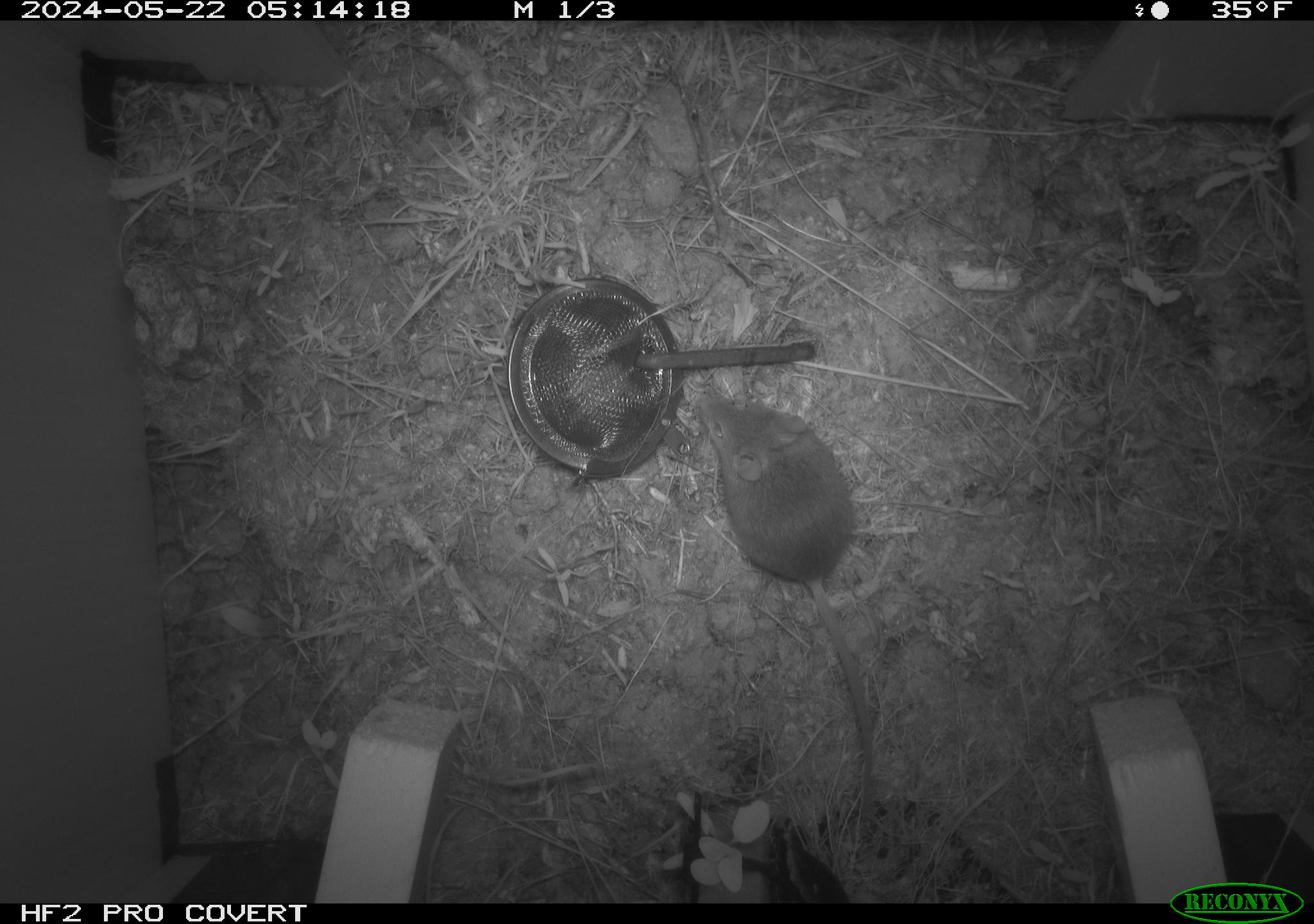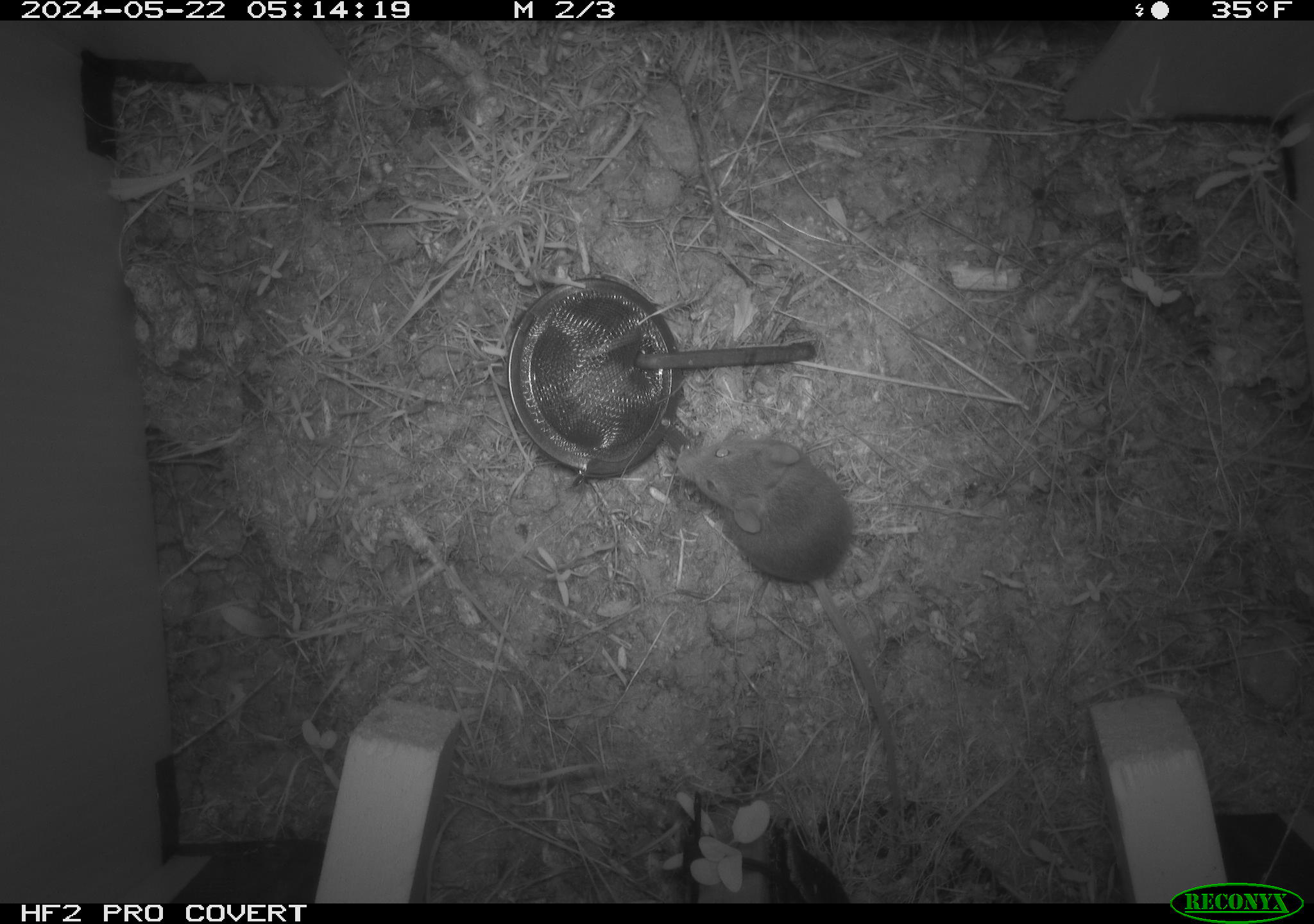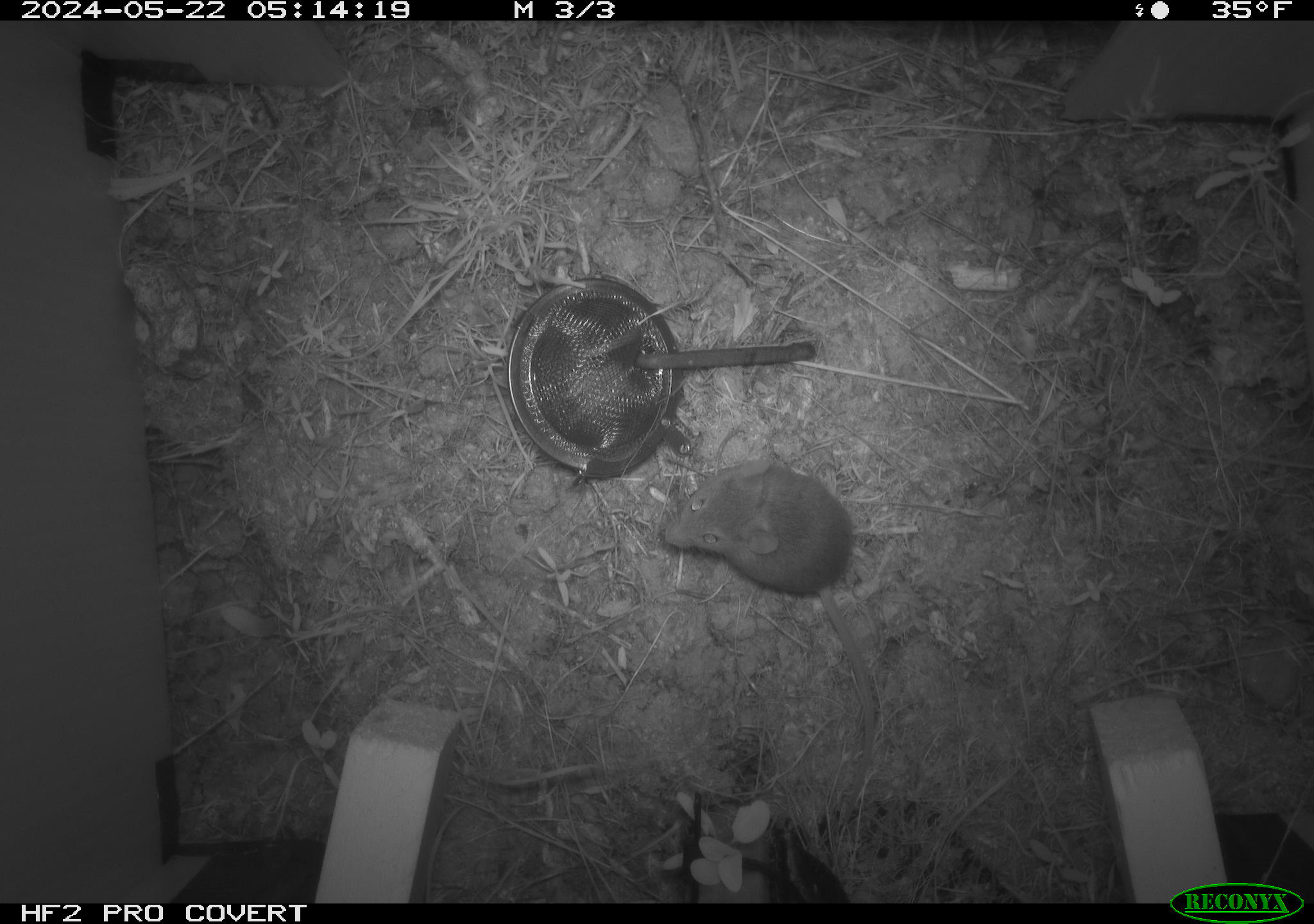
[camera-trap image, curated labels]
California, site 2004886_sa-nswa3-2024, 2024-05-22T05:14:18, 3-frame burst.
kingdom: Animalia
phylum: Chordata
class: Mammalia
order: Rodentia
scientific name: Rodentia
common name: rodent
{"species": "rodent (Rodentia)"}